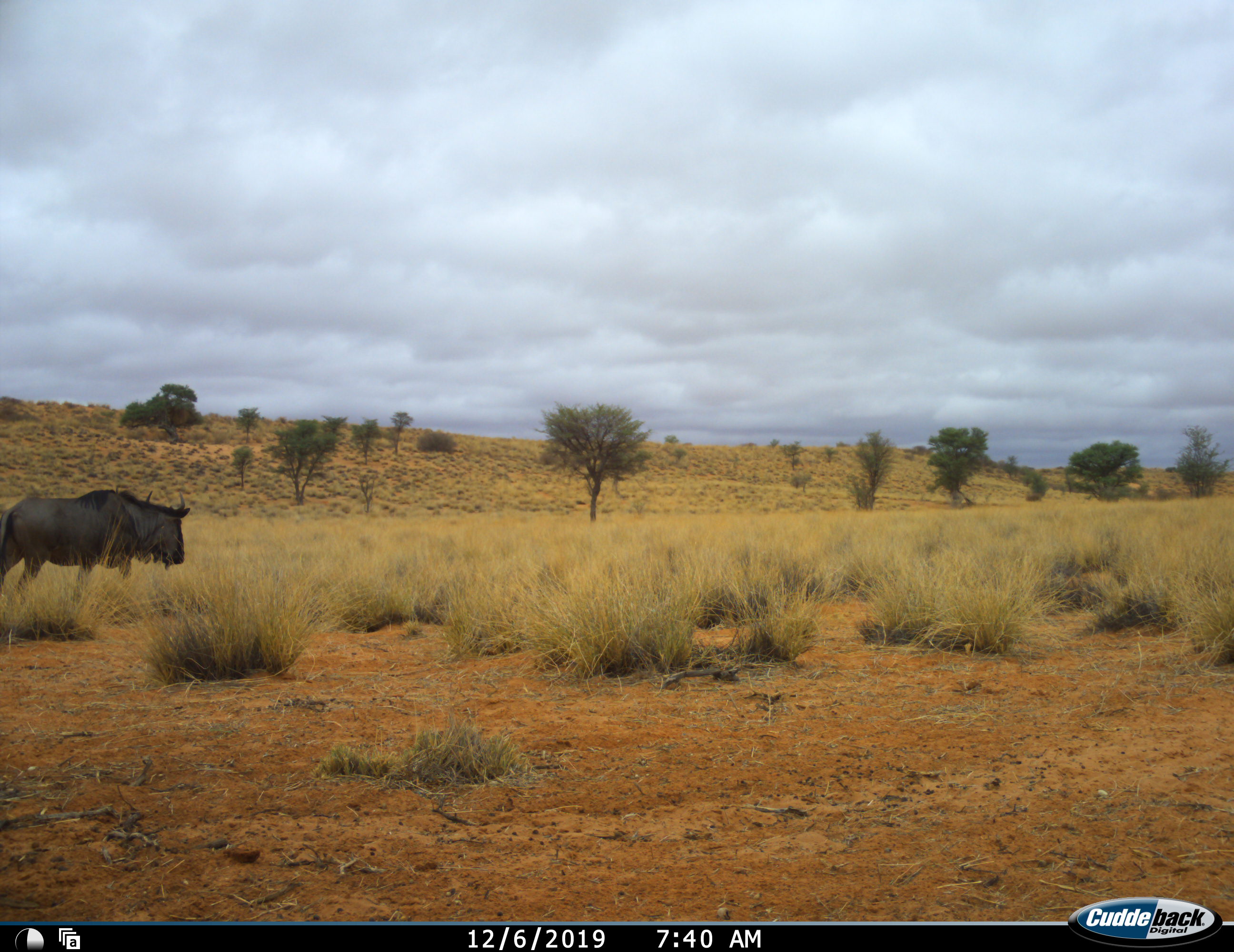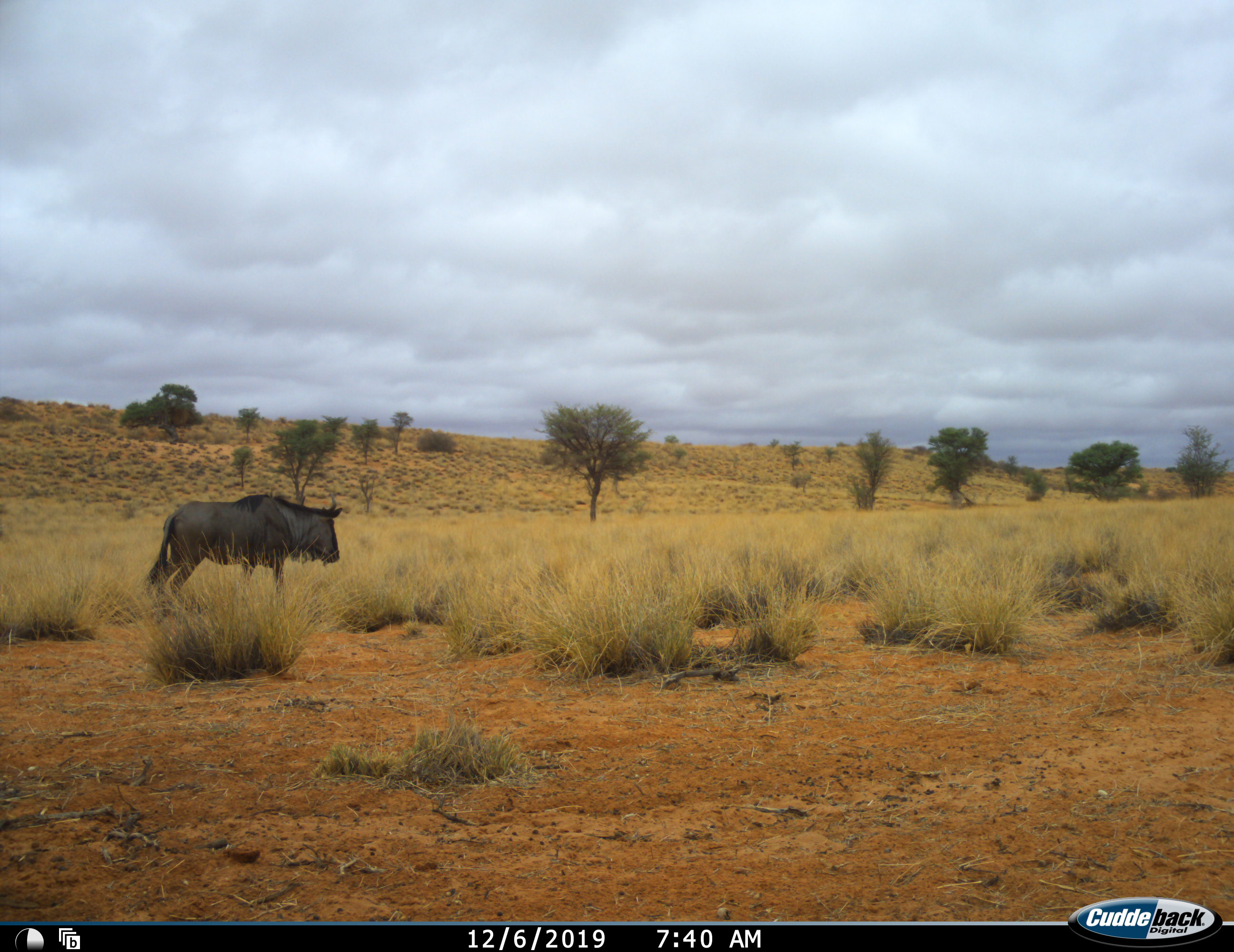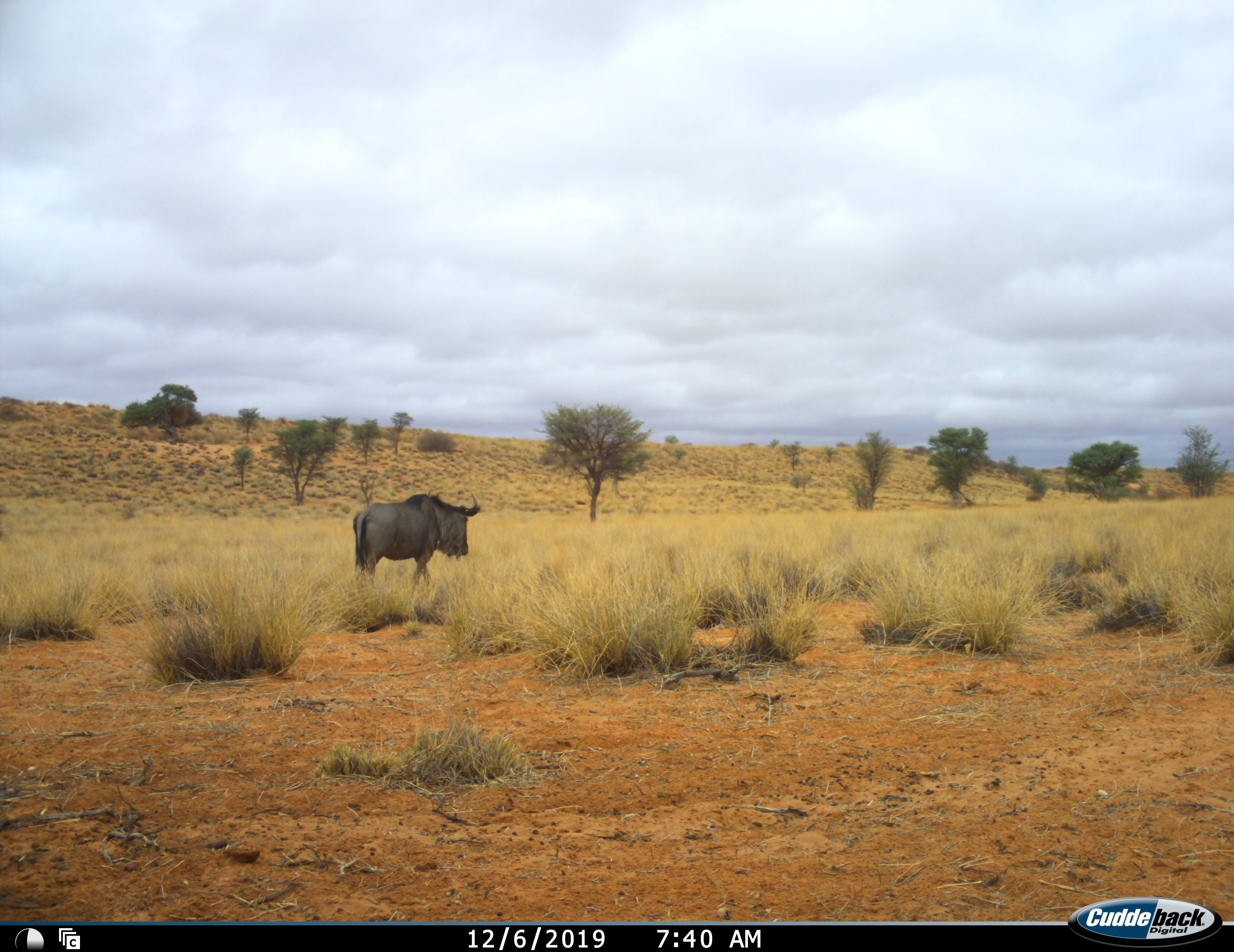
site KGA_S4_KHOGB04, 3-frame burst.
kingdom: Animalia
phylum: Chordata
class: Mammalia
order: Artiodactyla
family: Bovidae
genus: Connochaetes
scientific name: Connochaetes taurinus taurinus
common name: blue wildebeest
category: wildebeestblue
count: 1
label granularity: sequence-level